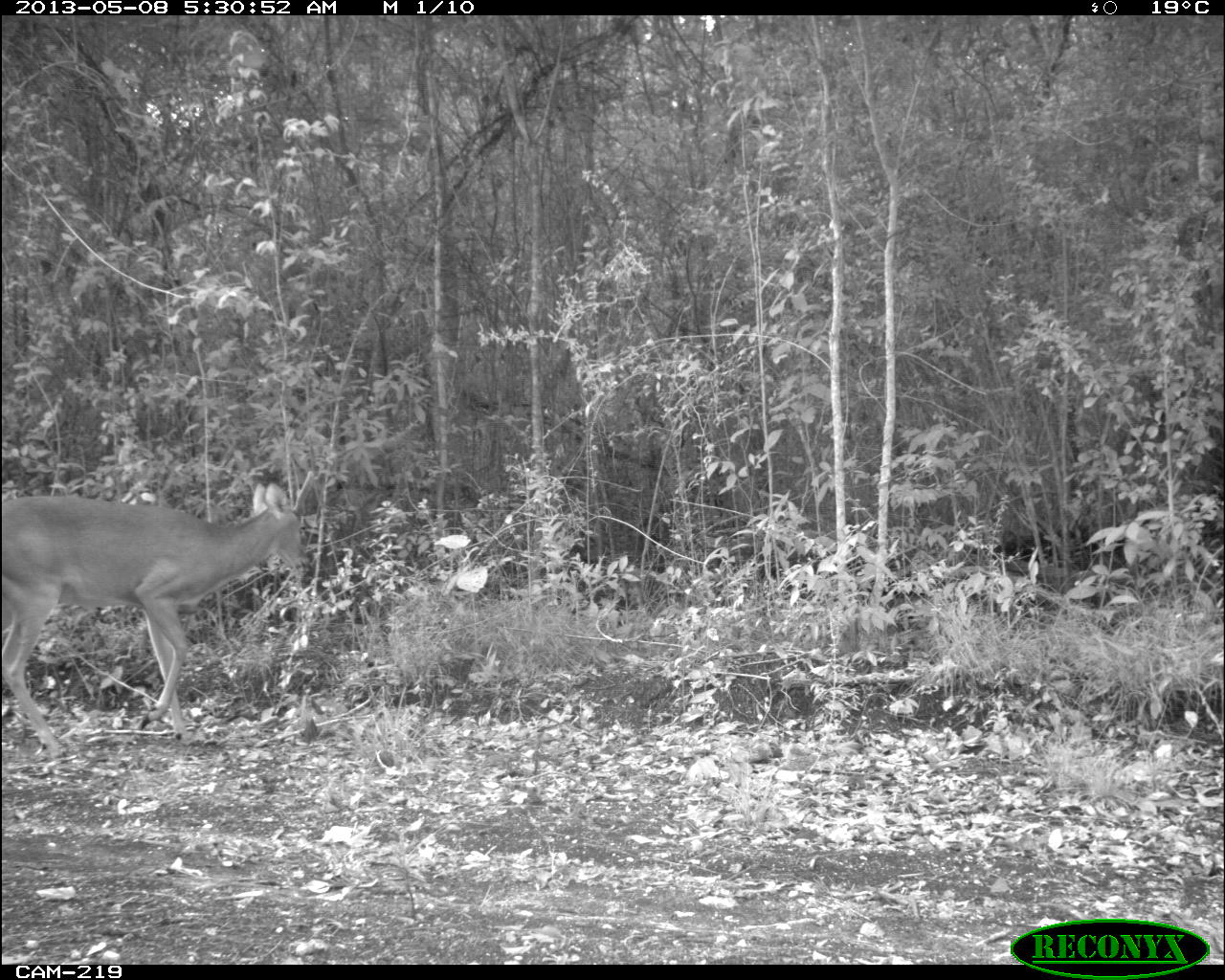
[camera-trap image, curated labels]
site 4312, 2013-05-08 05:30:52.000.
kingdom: Animalia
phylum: Chordata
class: Mammalia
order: Artiodactyla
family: Cervidae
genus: Odocoileus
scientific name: Odocoileus virginianus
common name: white-tailed deer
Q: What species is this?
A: Odocoileus virginianus (white-tailed deer).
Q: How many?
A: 1.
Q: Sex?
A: Male.